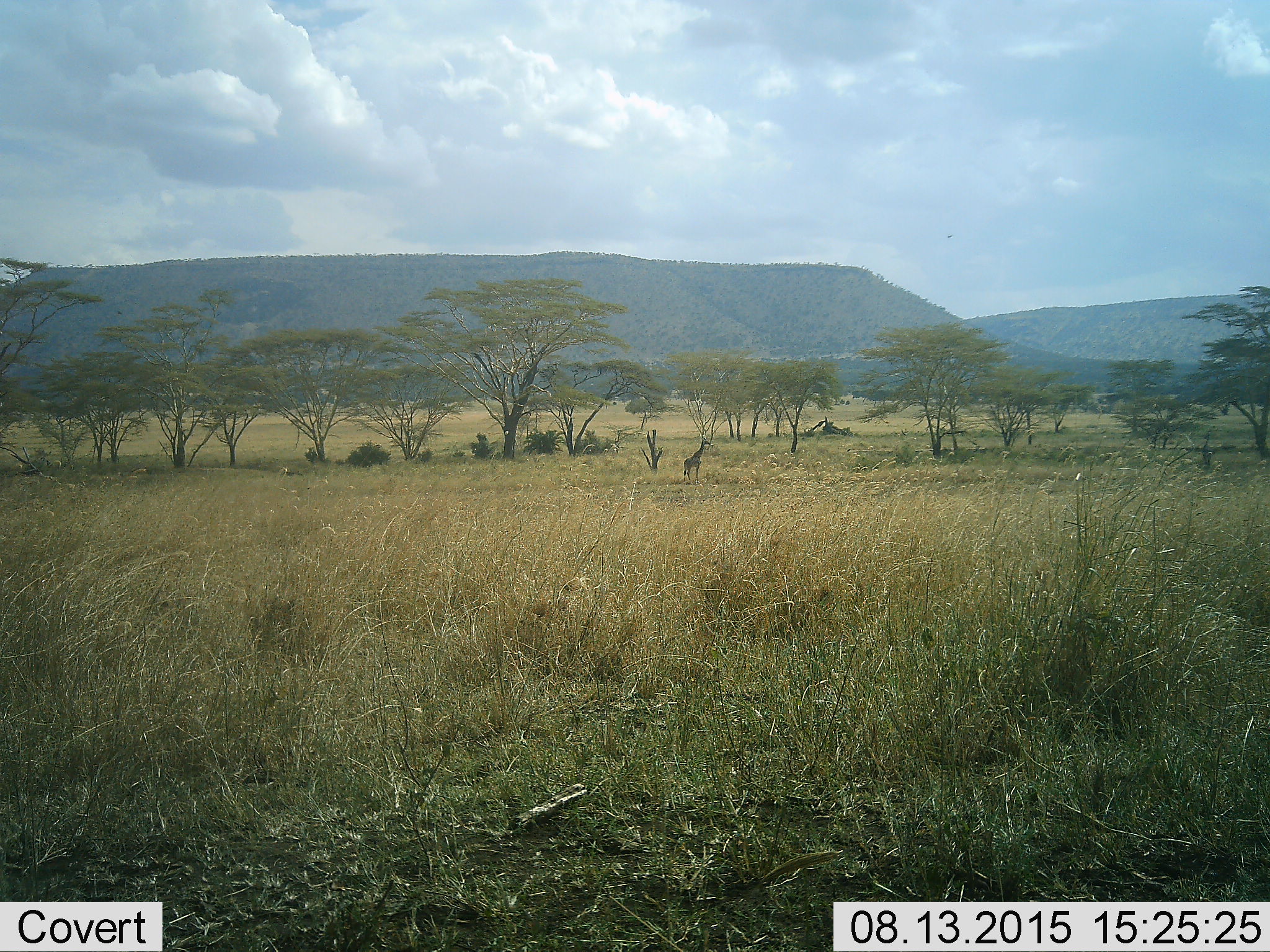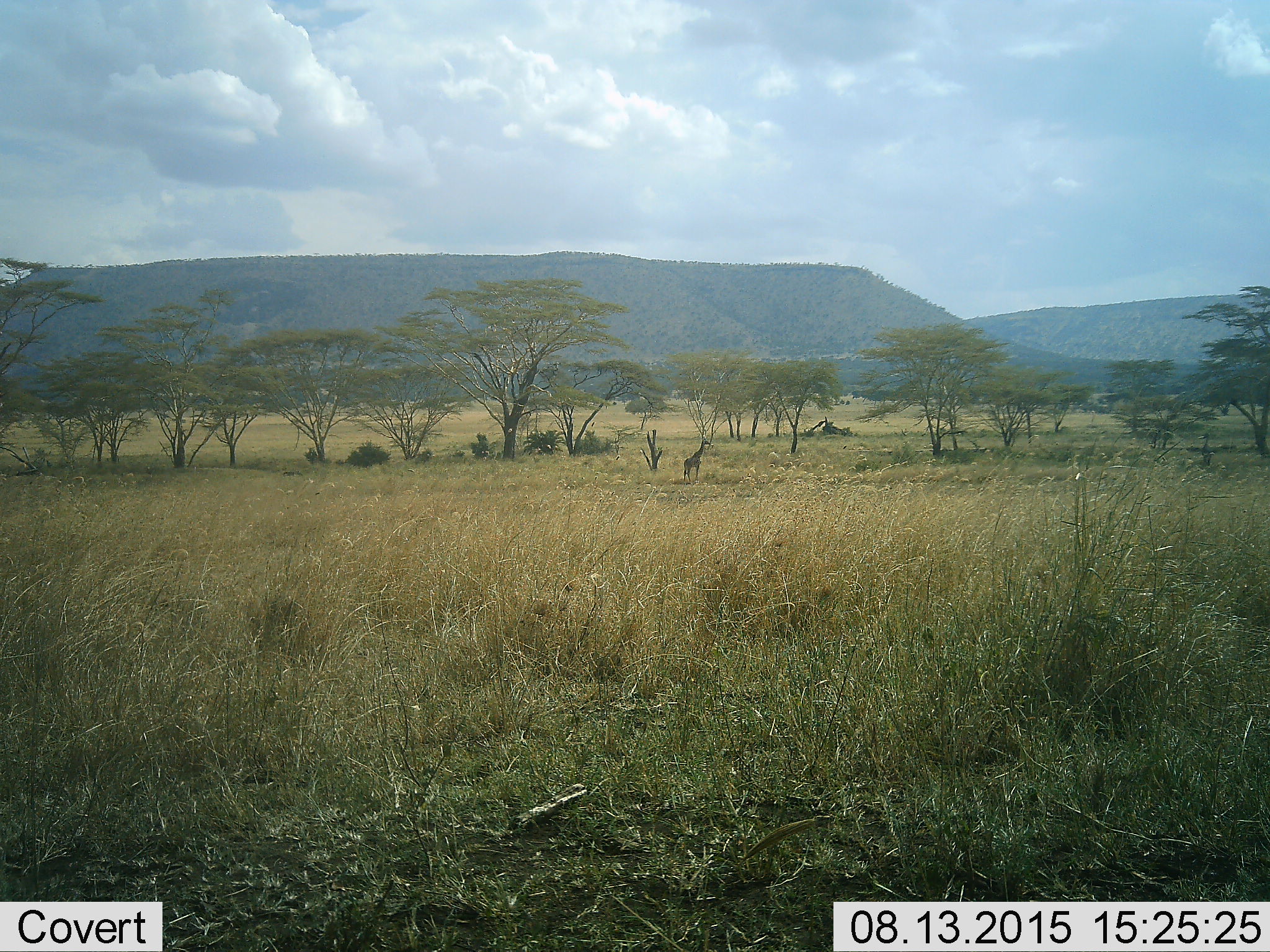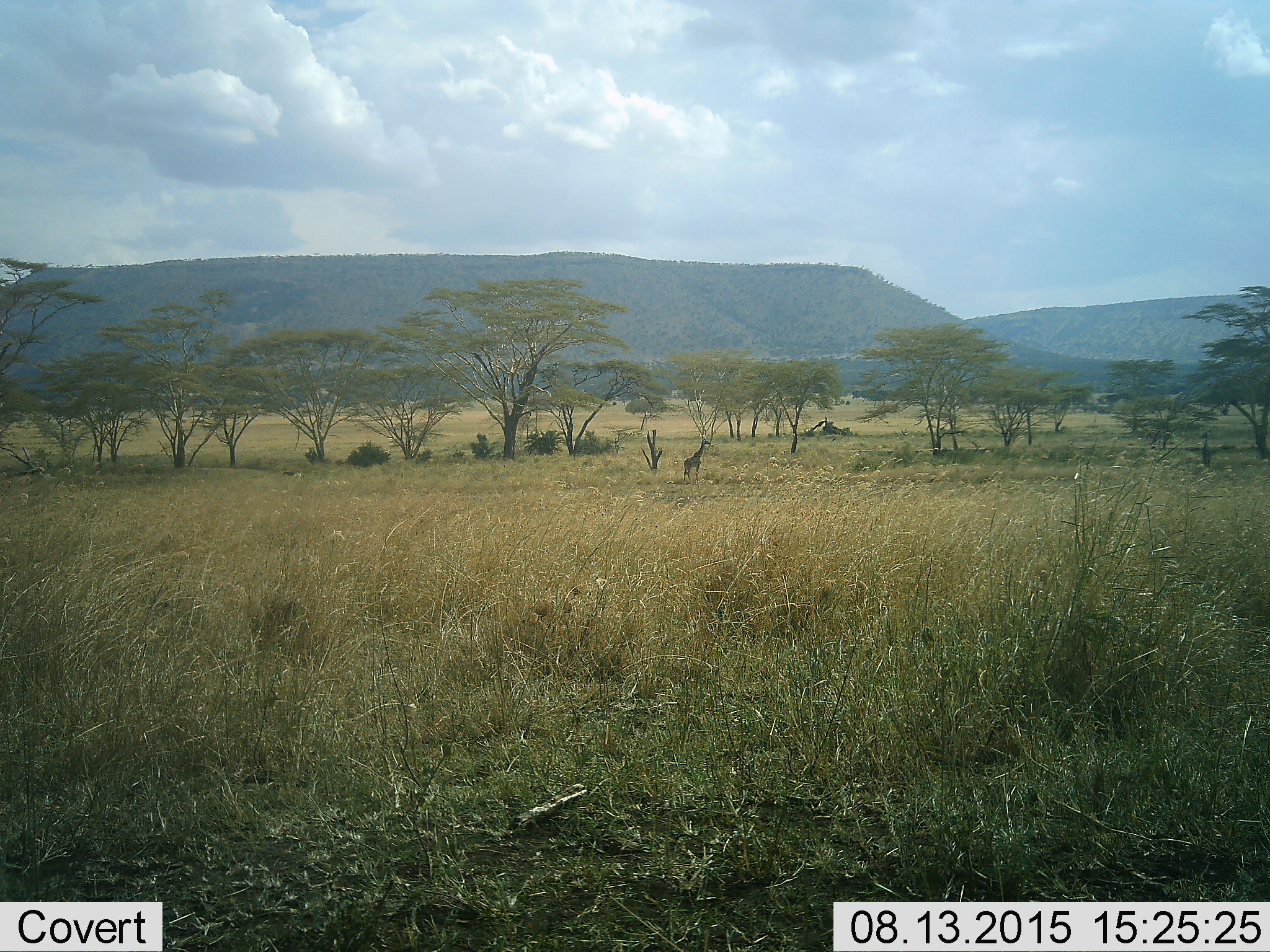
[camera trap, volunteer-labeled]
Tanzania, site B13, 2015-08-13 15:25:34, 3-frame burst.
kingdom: Animalia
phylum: Chordata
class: Mammalia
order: Artiodactyla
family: Giraffidae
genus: Giraffa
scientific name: Giraffa camelopardalis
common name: giraffe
Giraffe (Giraffa camelopardalis), count 1. Behavior (volunteer vote fractions): standing 94%, resting 0%, moving 6%, interacting 0%. Young present (vote fraction): 18%. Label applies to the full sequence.